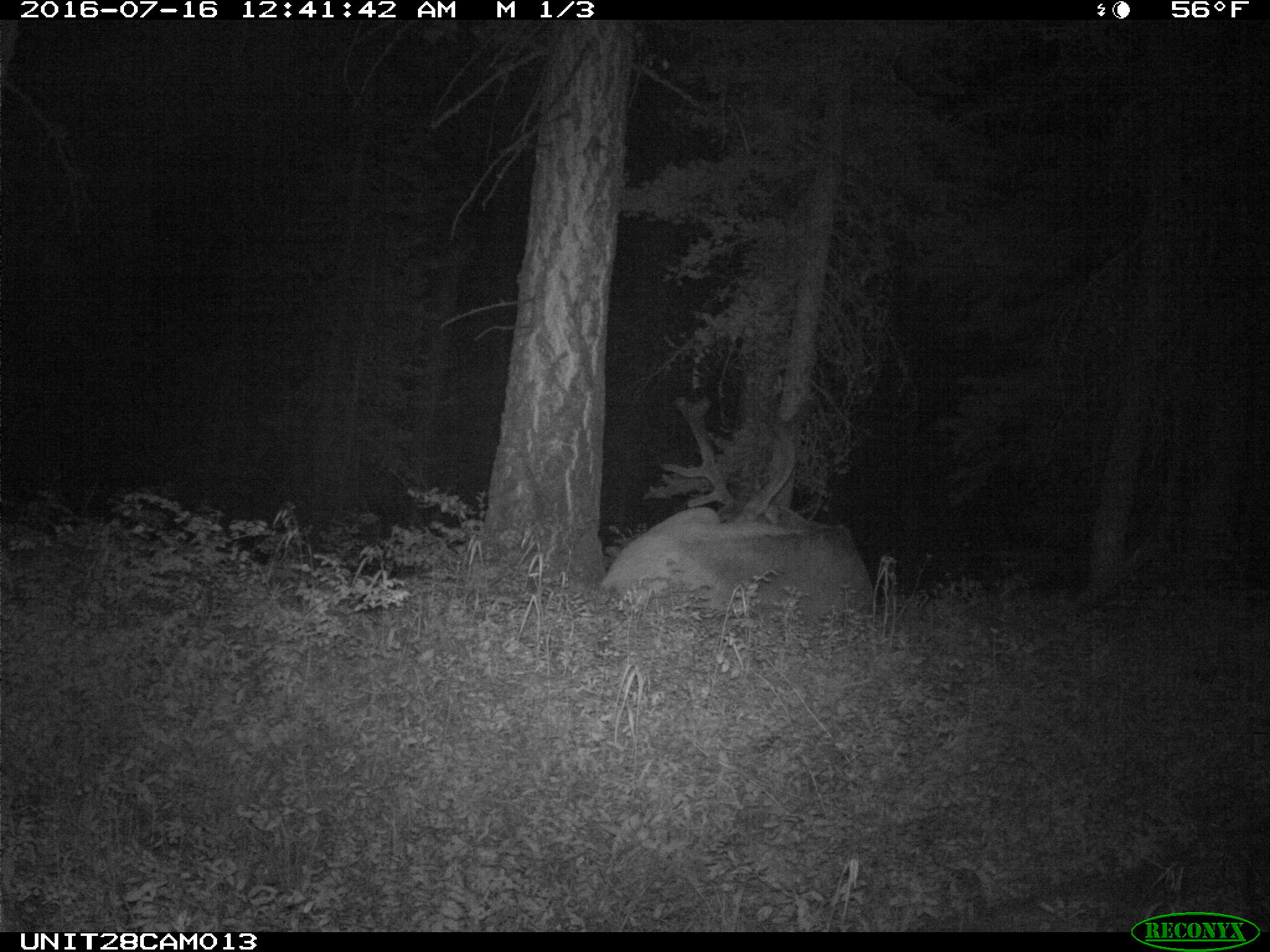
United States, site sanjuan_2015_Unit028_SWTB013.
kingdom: Animalia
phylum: Chordata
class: Mammalia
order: Artiodactyla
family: Cervidae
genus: Cervus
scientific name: Cervus elaphus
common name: red deer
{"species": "Cervus elaphus (red deer)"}